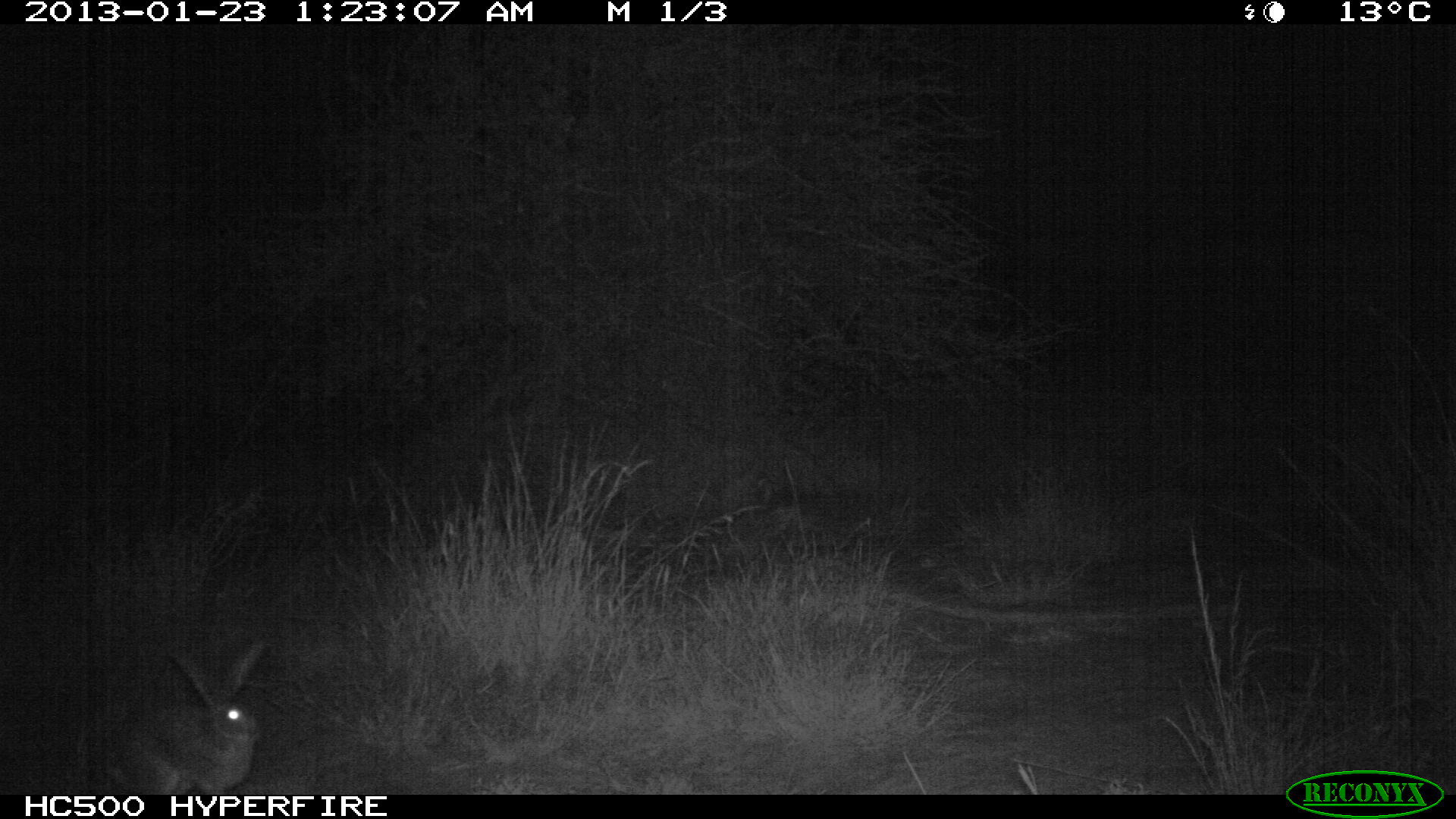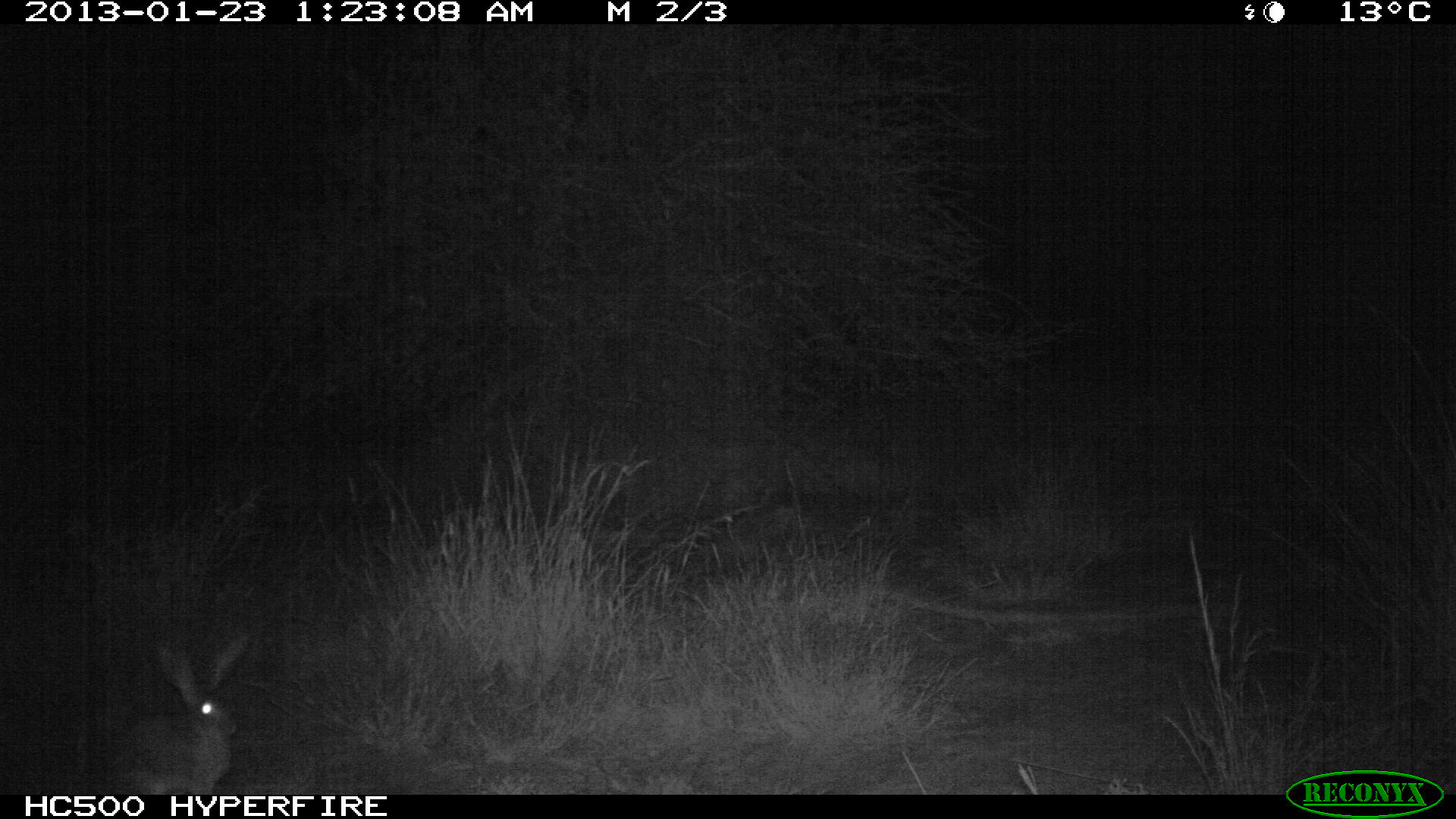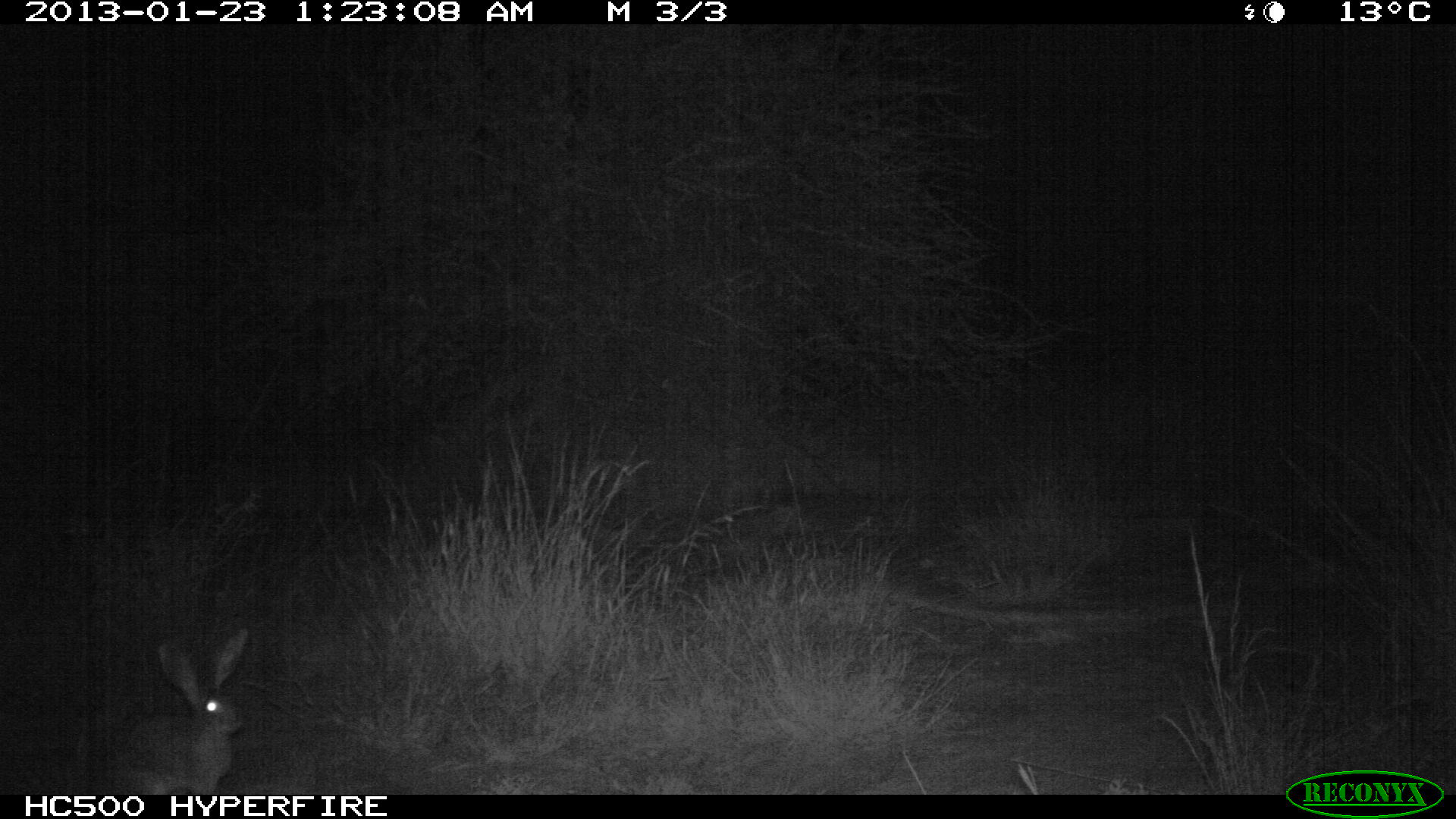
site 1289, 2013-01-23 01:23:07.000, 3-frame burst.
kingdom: Animalia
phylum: Chordata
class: Mammalia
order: Lagomorpha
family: Leporidae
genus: Lepus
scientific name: Lepus saxatilis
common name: scrub hare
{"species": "Lepus saxatilis (scrub hare)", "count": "1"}